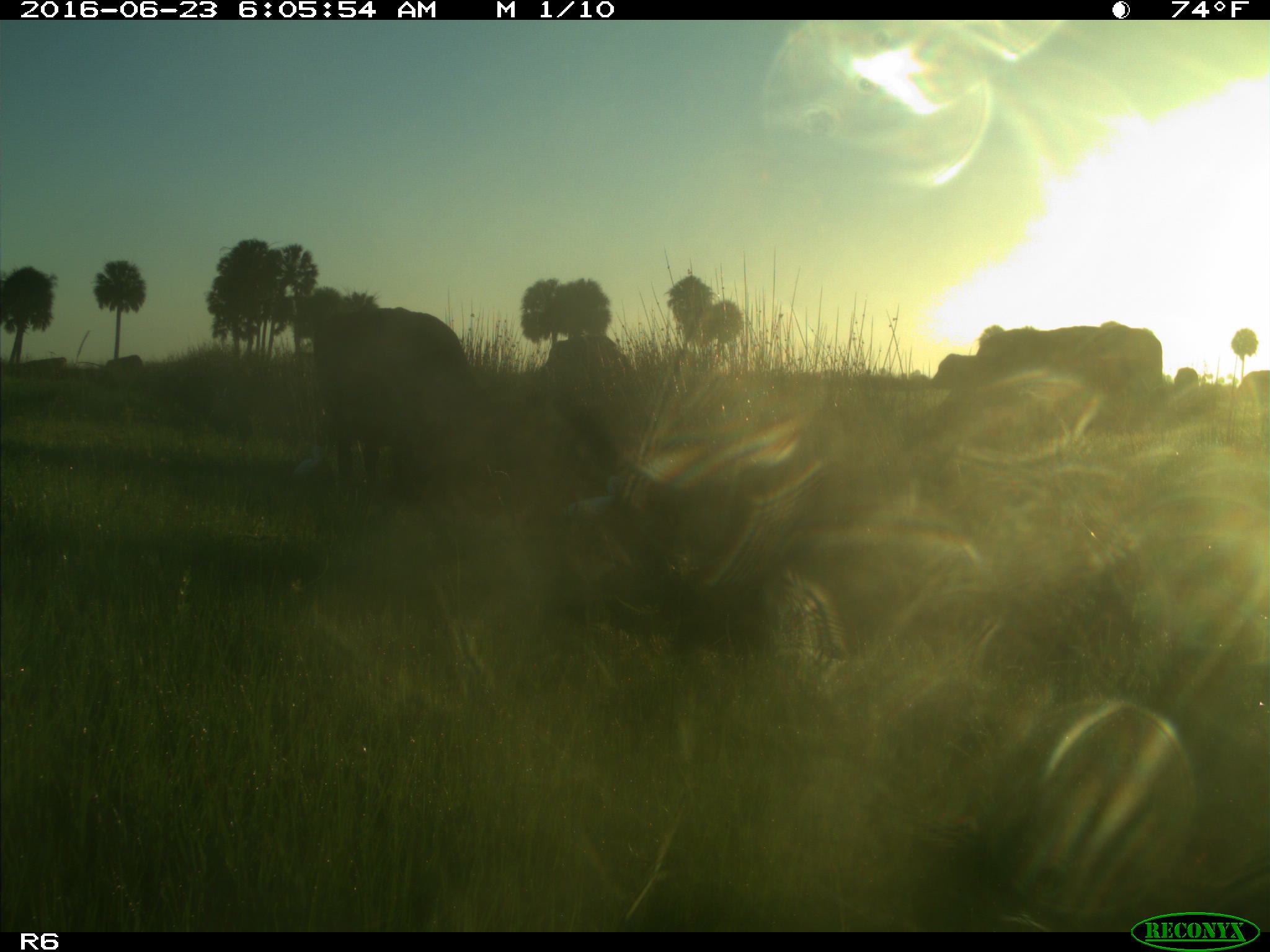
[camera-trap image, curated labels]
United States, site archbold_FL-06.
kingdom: Animalia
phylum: Chordata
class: Mammalia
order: Artiodactyla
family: Bovidae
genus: Bos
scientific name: Bos taurus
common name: domestic cow